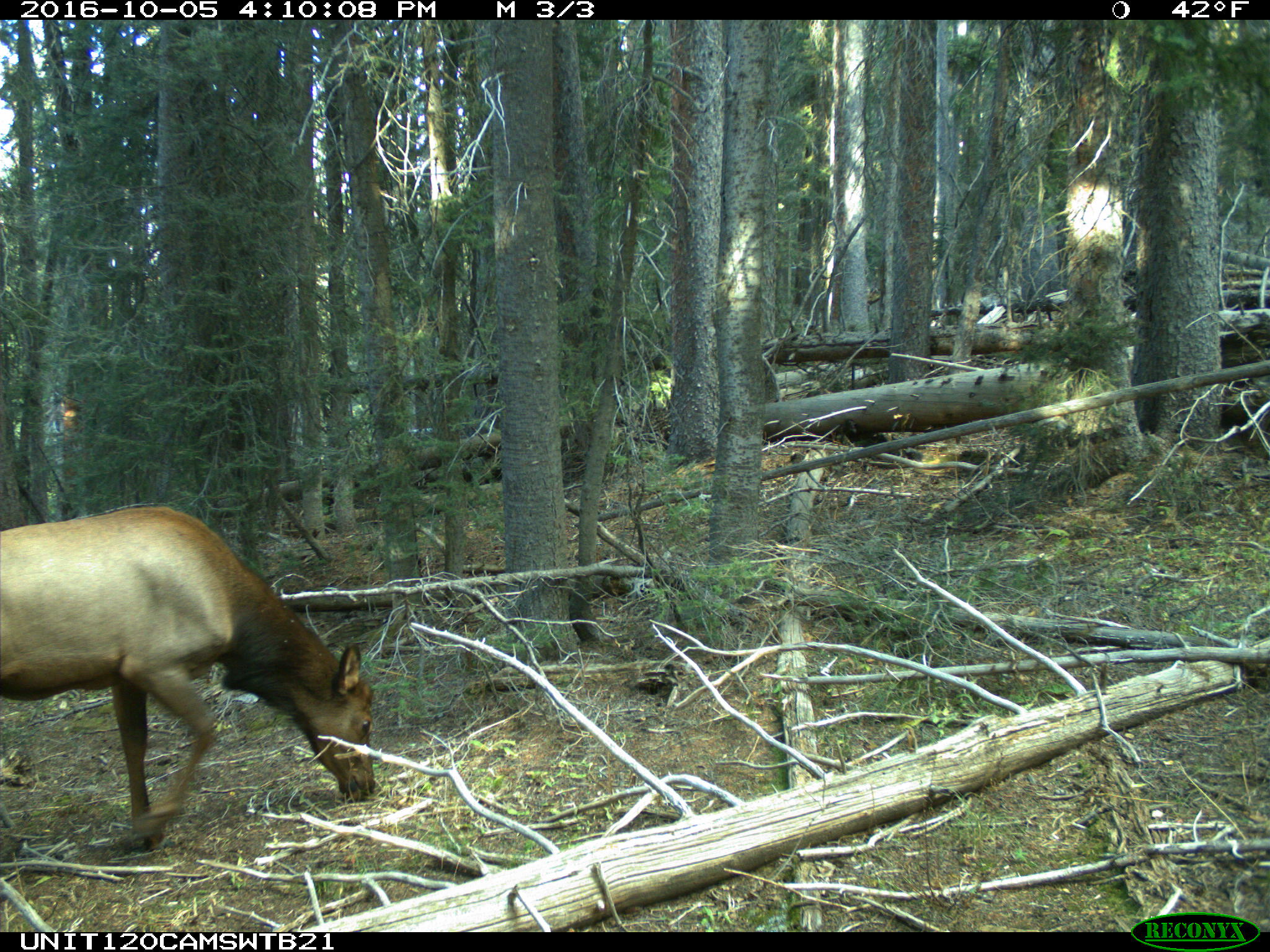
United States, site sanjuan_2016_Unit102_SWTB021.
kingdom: Animalia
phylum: Chordata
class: Mammalia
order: Artiodactyla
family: Cervidae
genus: Cervus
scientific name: Cervus elaphus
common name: red deer